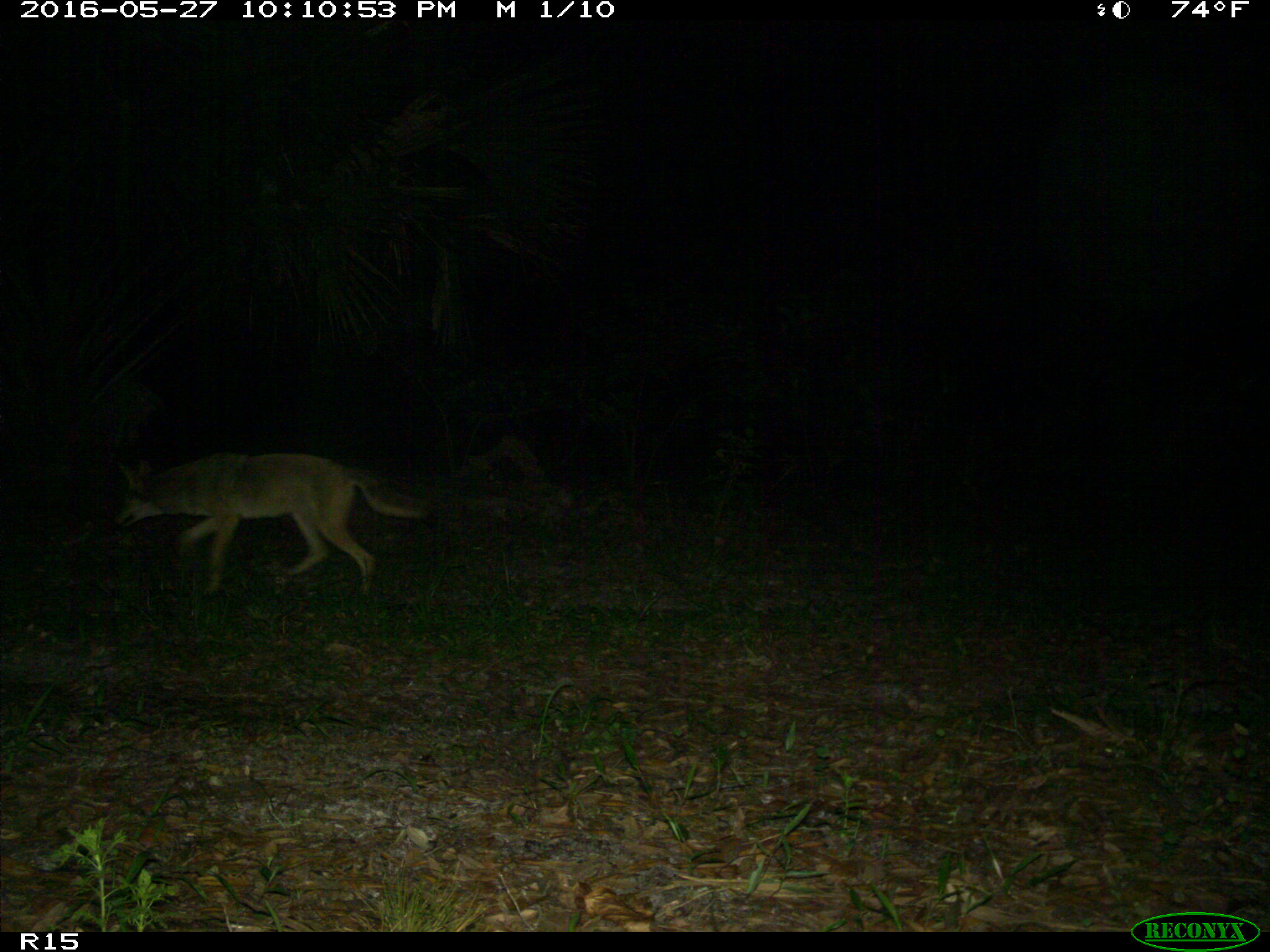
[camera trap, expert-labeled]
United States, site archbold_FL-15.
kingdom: Animalia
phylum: Chordata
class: Mammalia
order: Carnivora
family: Canidae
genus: Canis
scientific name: Canis latrans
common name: coyote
Canis latrans (coyote).